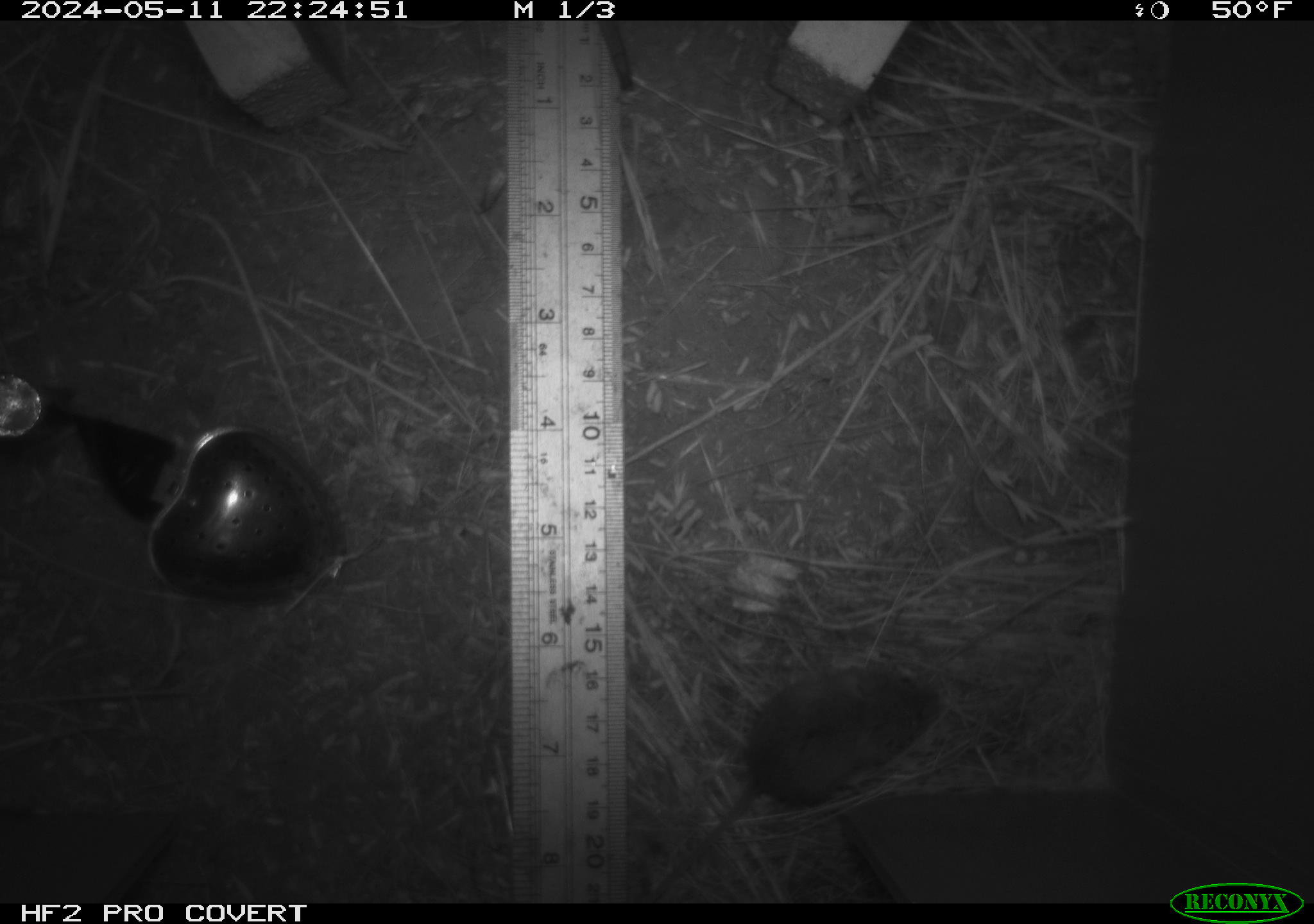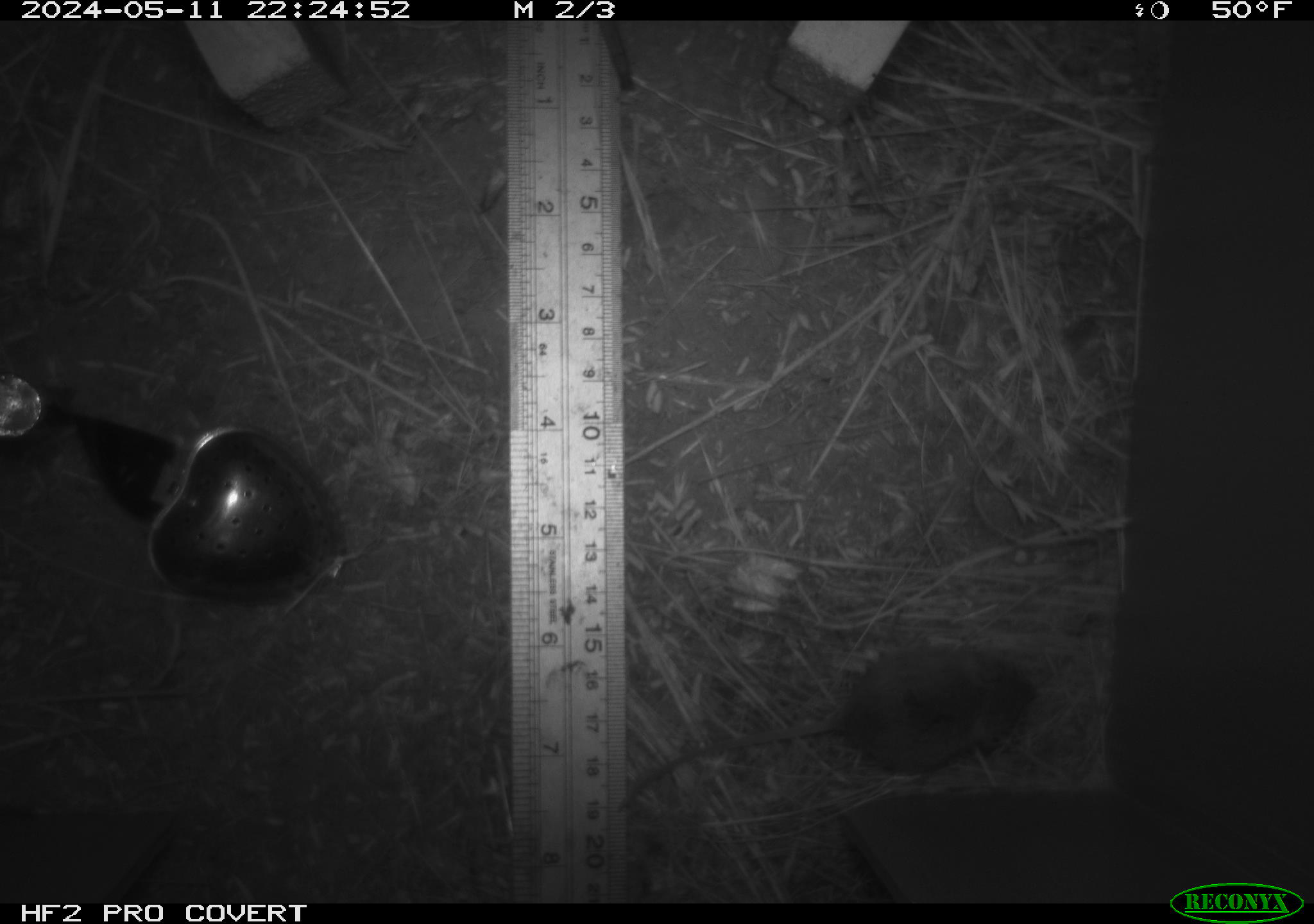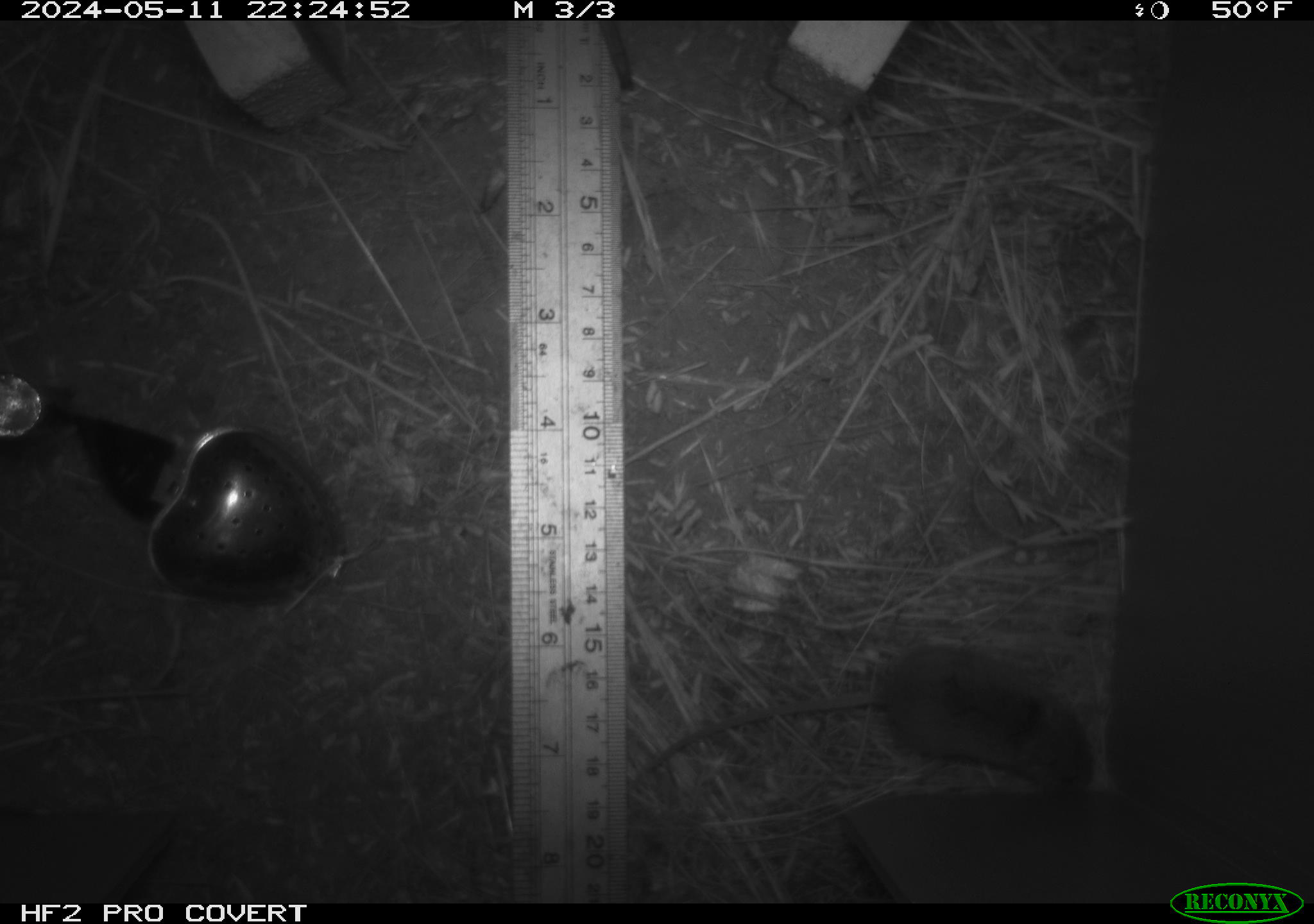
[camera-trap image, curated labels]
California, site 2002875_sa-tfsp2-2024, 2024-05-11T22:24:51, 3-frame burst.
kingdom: Animalia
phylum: Chordata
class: Mammalia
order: Rodentia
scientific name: Rodentia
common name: mouse species